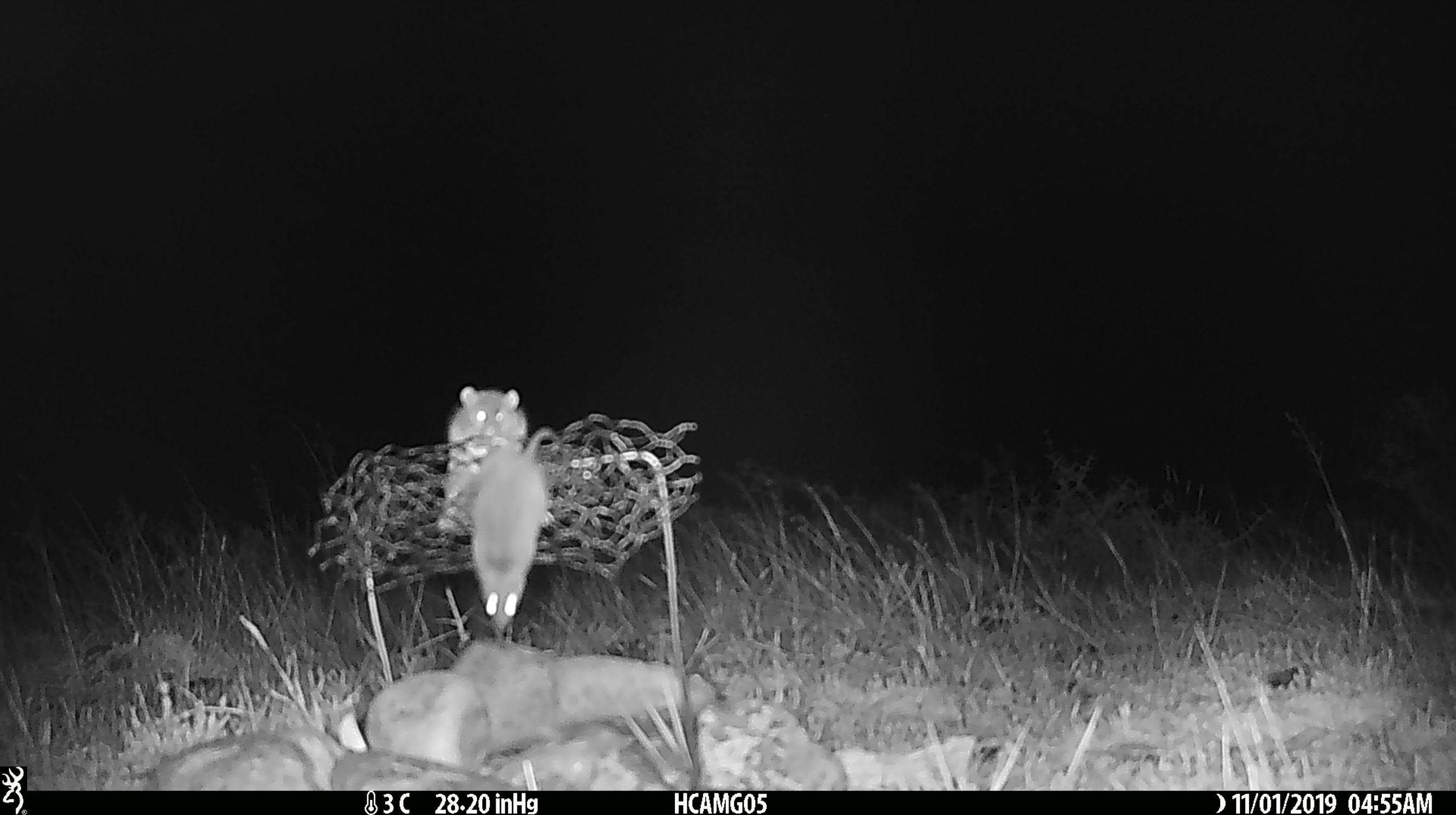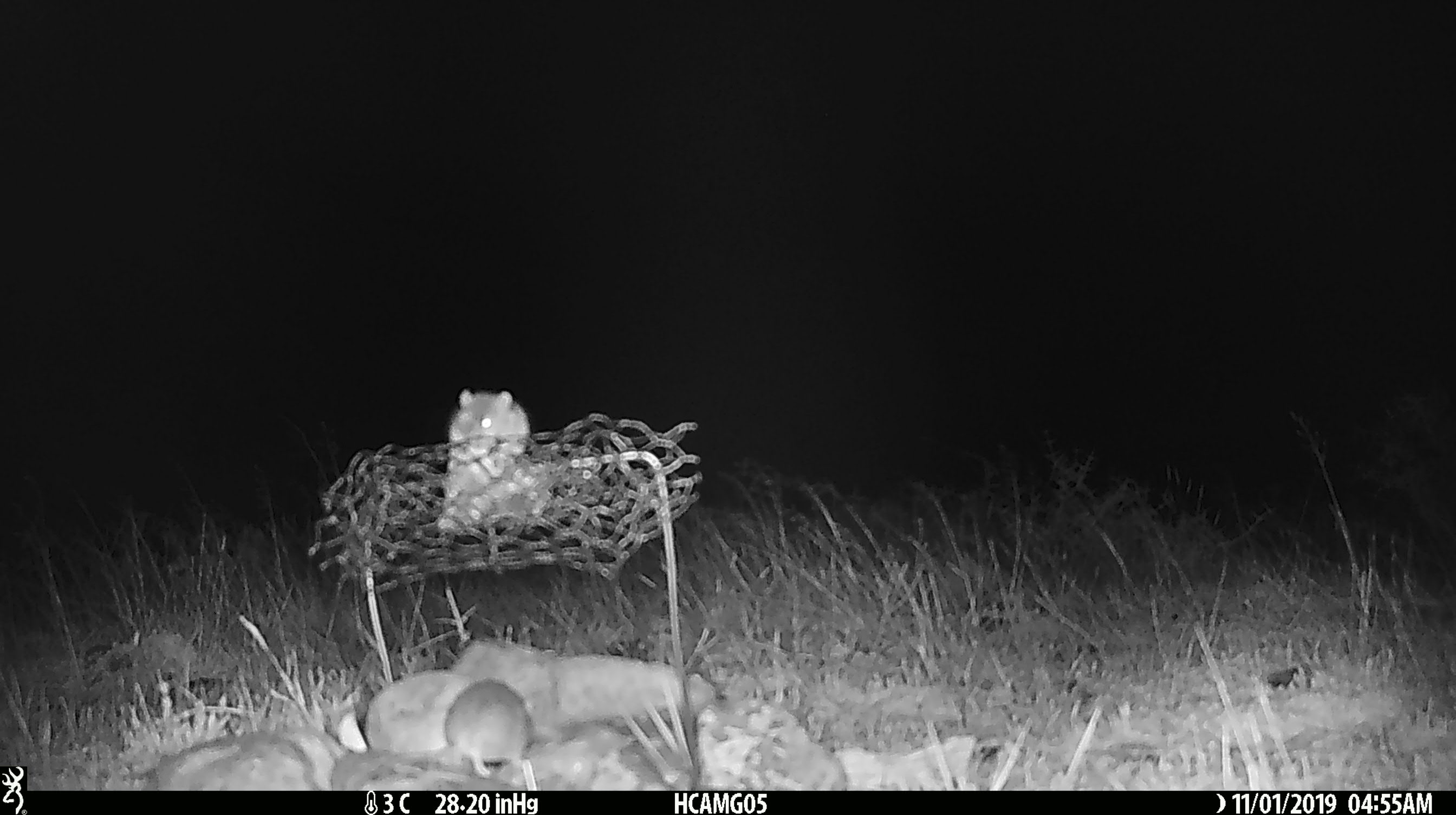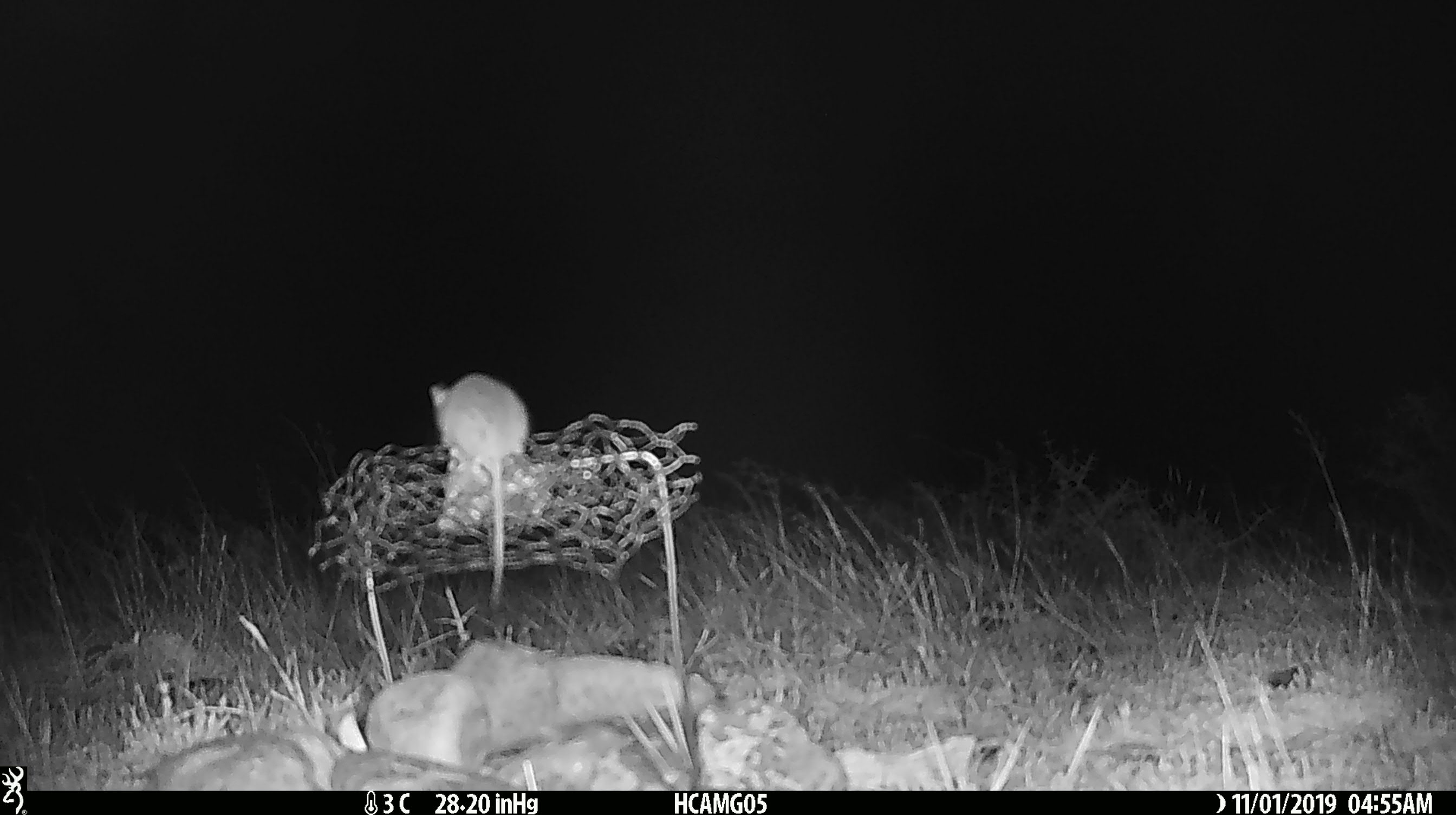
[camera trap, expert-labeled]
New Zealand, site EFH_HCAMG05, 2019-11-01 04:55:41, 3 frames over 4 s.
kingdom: Animalia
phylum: Chordata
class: Mammalia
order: Rodentia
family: Muridae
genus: Mus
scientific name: Mus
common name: mouse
Mouse (Mus).